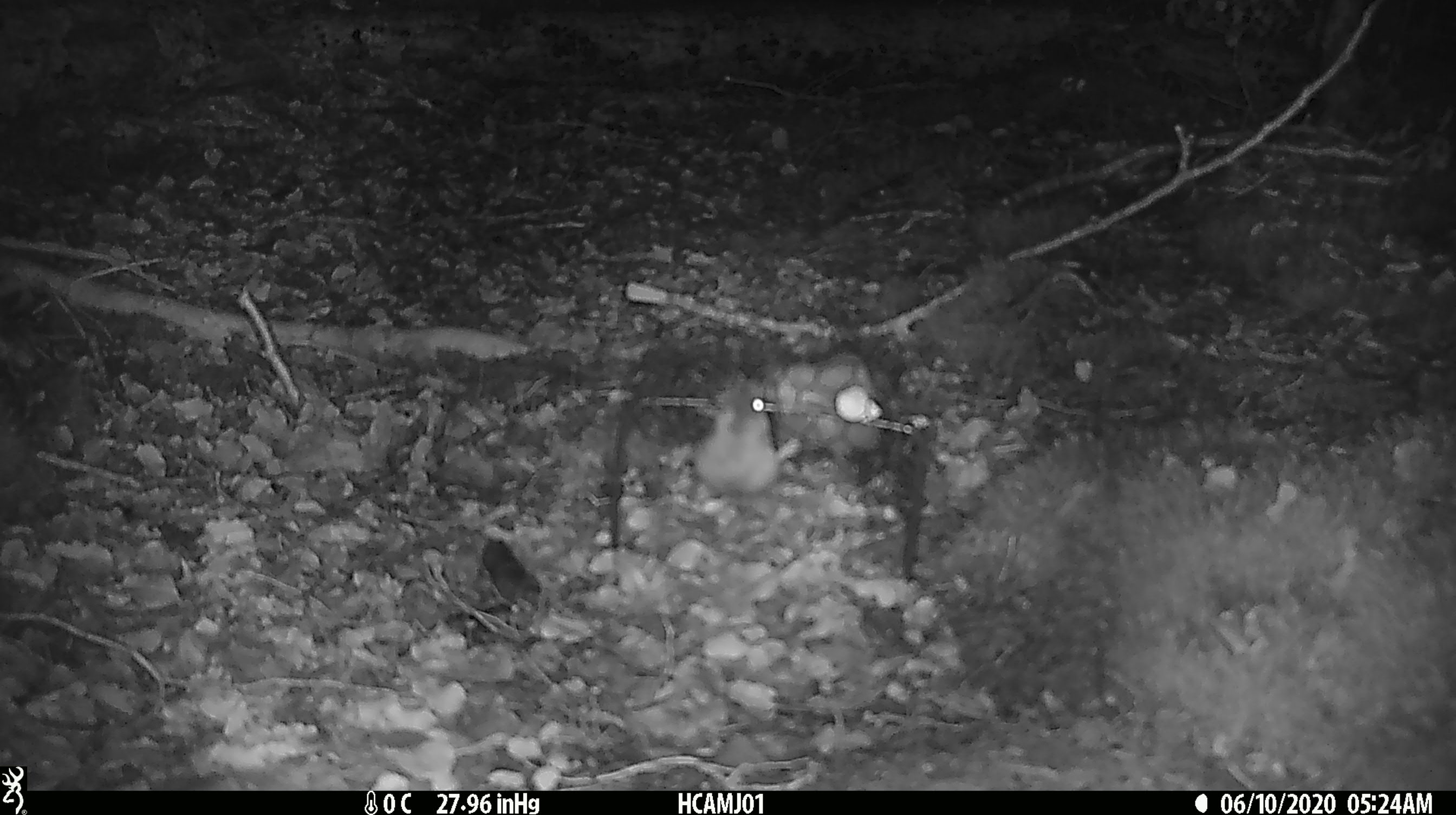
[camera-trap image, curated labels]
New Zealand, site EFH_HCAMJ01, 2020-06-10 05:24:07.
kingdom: Animalia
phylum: Chordata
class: Mammalia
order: Rodentia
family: Muridae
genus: Mus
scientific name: Mus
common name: mouse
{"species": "mouse (Mus)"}